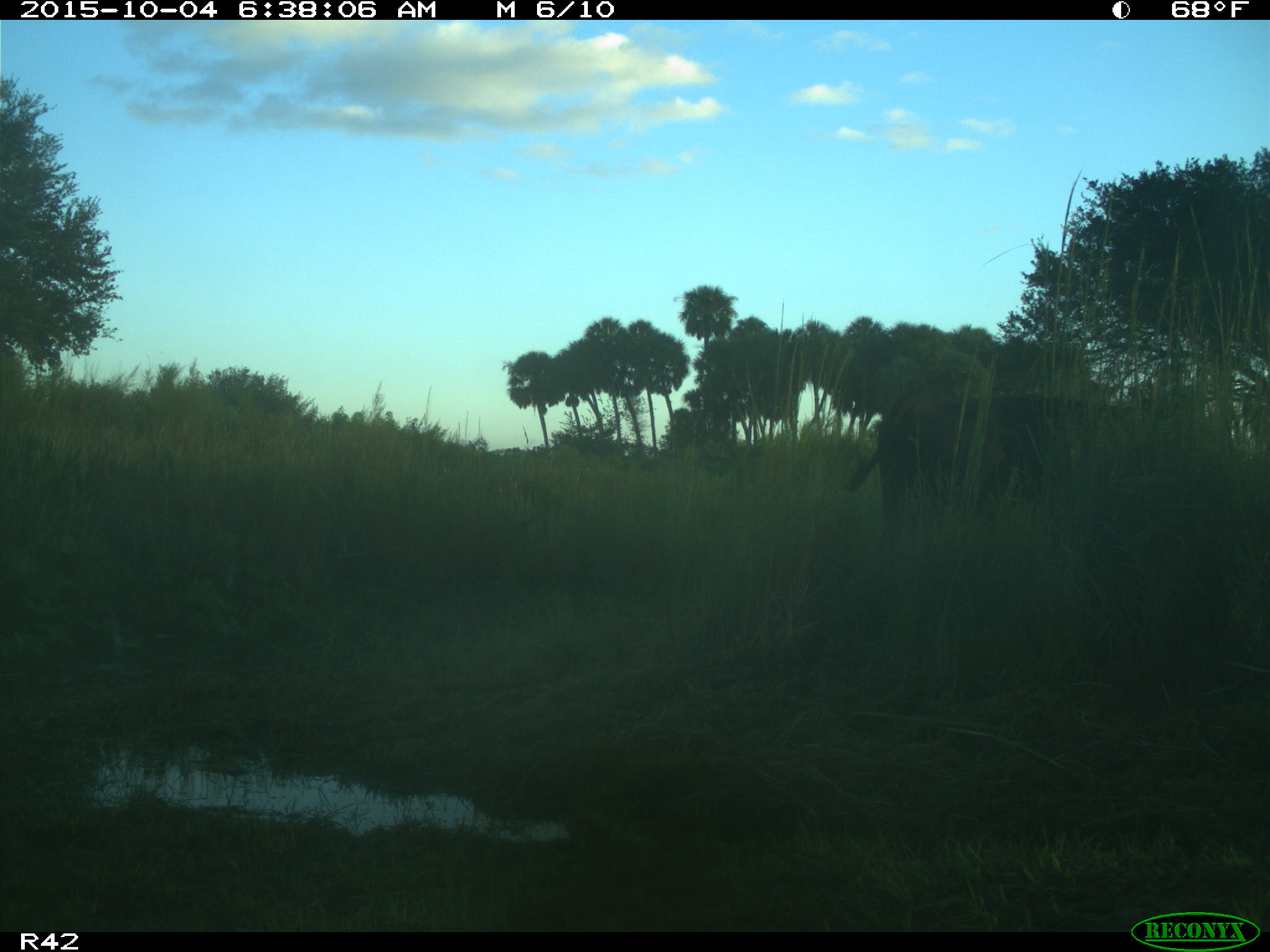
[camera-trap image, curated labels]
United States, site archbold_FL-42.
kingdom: Animalia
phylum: Chordata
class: Mammalia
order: Artiodactyla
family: Bovidae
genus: Bos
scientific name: Bos taurus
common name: domestic cow